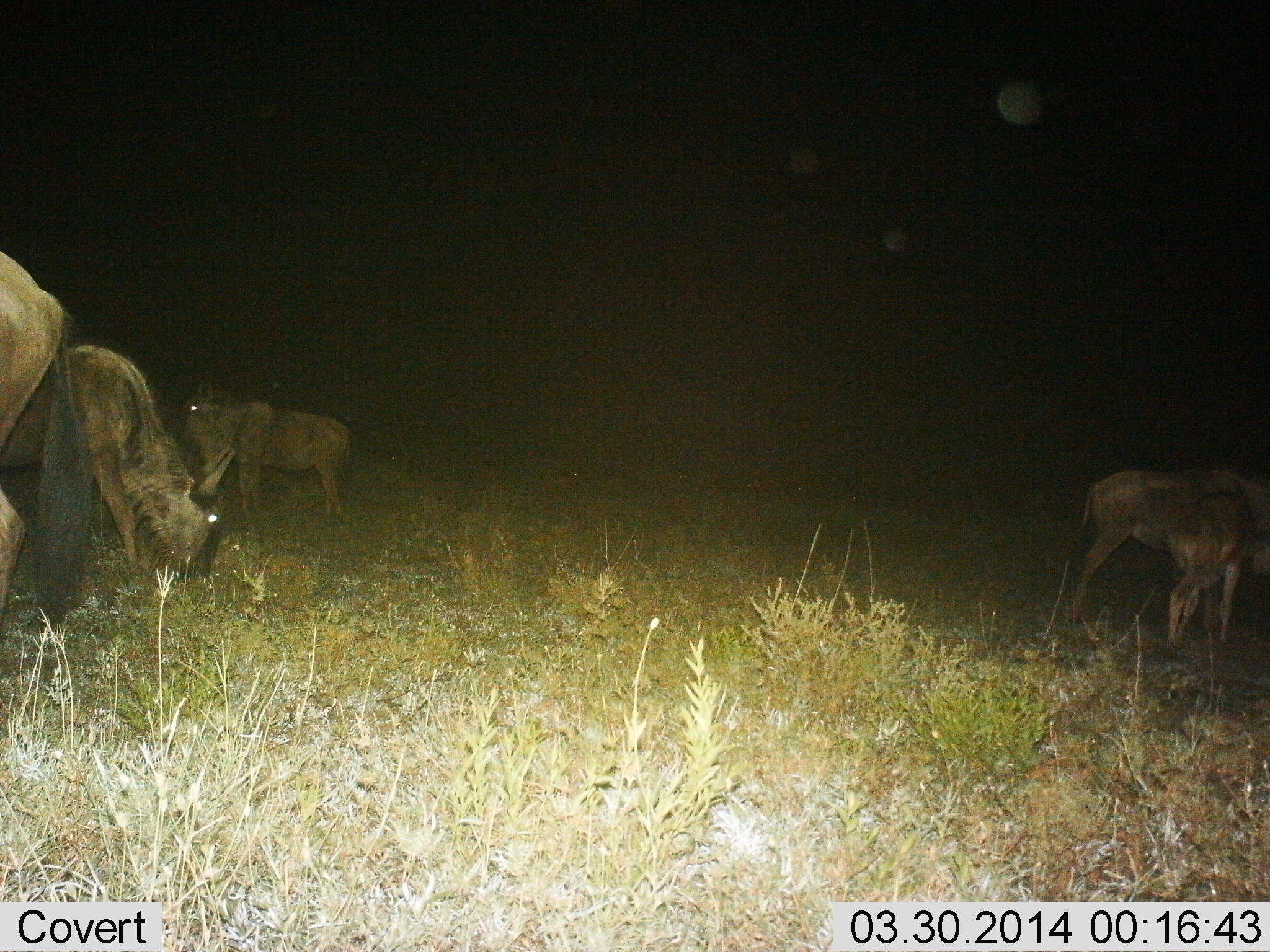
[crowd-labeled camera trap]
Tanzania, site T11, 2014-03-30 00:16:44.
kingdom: Animalia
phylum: Chordata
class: Mammalia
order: Artiodactyla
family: Bovidae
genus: Connochaetes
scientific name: Connochaetes taurinus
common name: blue wildebeest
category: wildebeest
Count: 4.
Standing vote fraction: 64%.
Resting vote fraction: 18%.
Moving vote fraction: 9%.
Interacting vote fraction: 0%.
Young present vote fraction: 27%.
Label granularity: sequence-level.